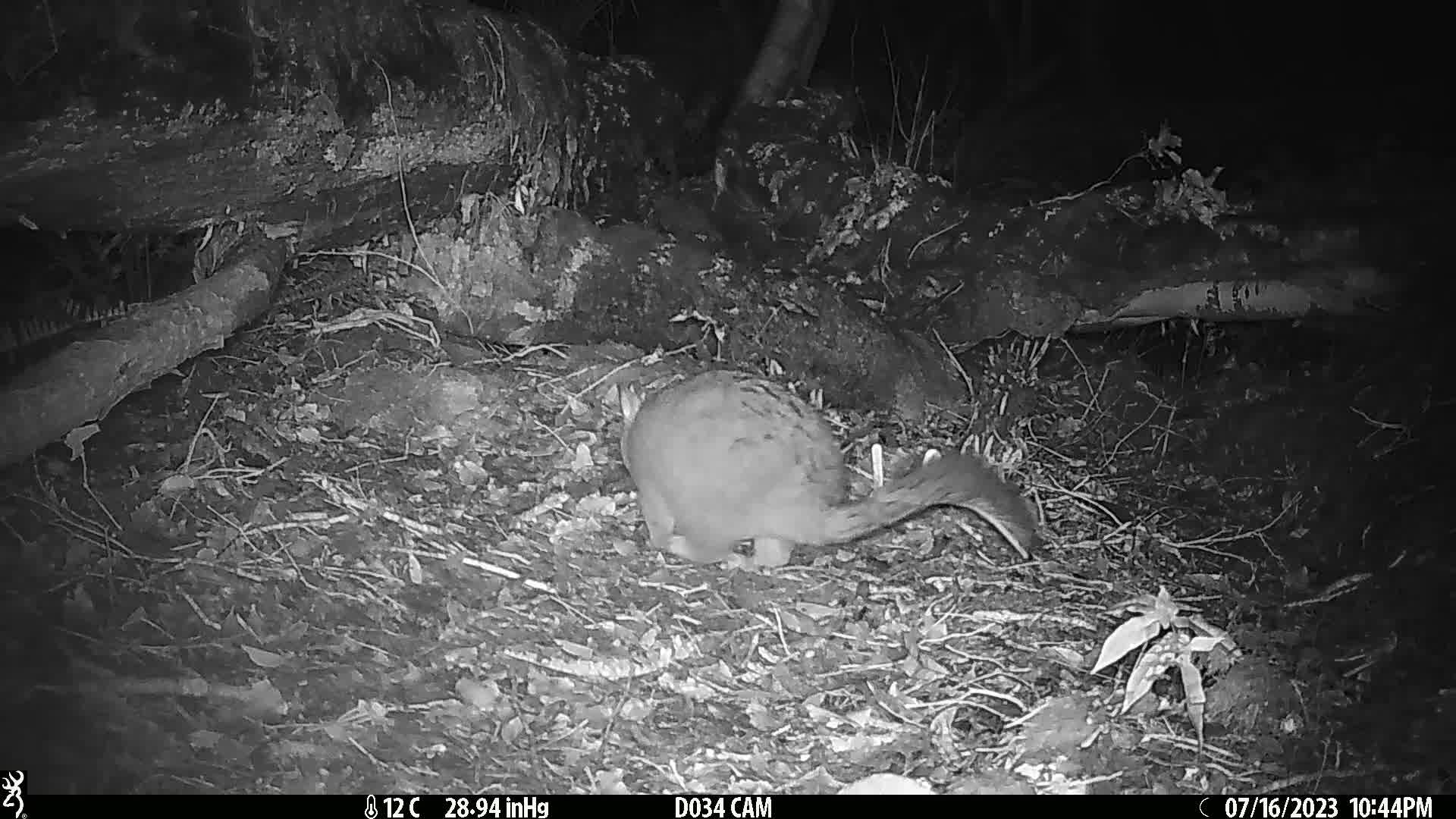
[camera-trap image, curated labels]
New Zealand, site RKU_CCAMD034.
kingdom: Animalia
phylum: Chordata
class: Mammalia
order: Diprotodontia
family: Phalangeridae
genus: Trichosurus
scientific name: Trichosurus vulpecula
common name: common brushtail possum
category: possum